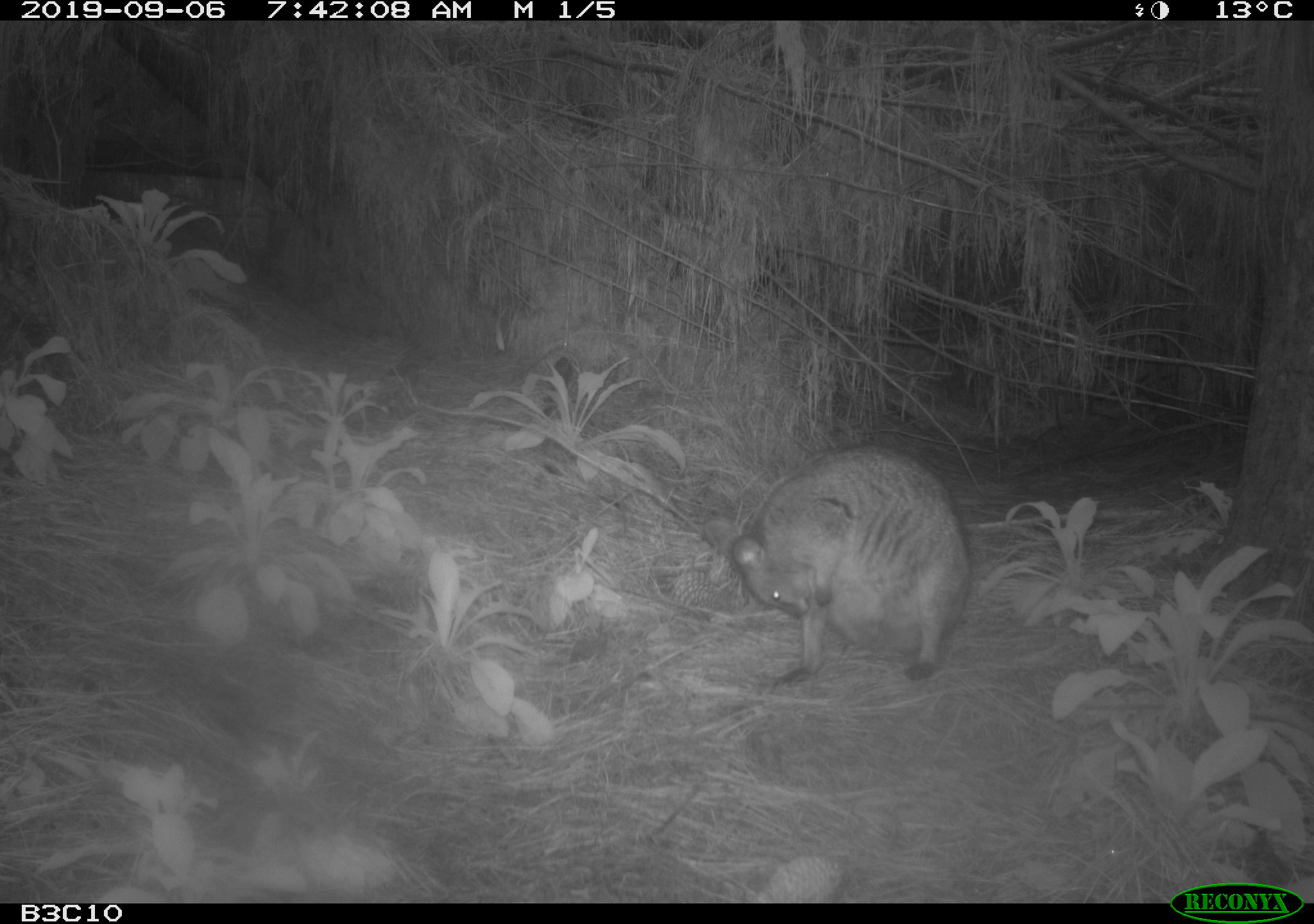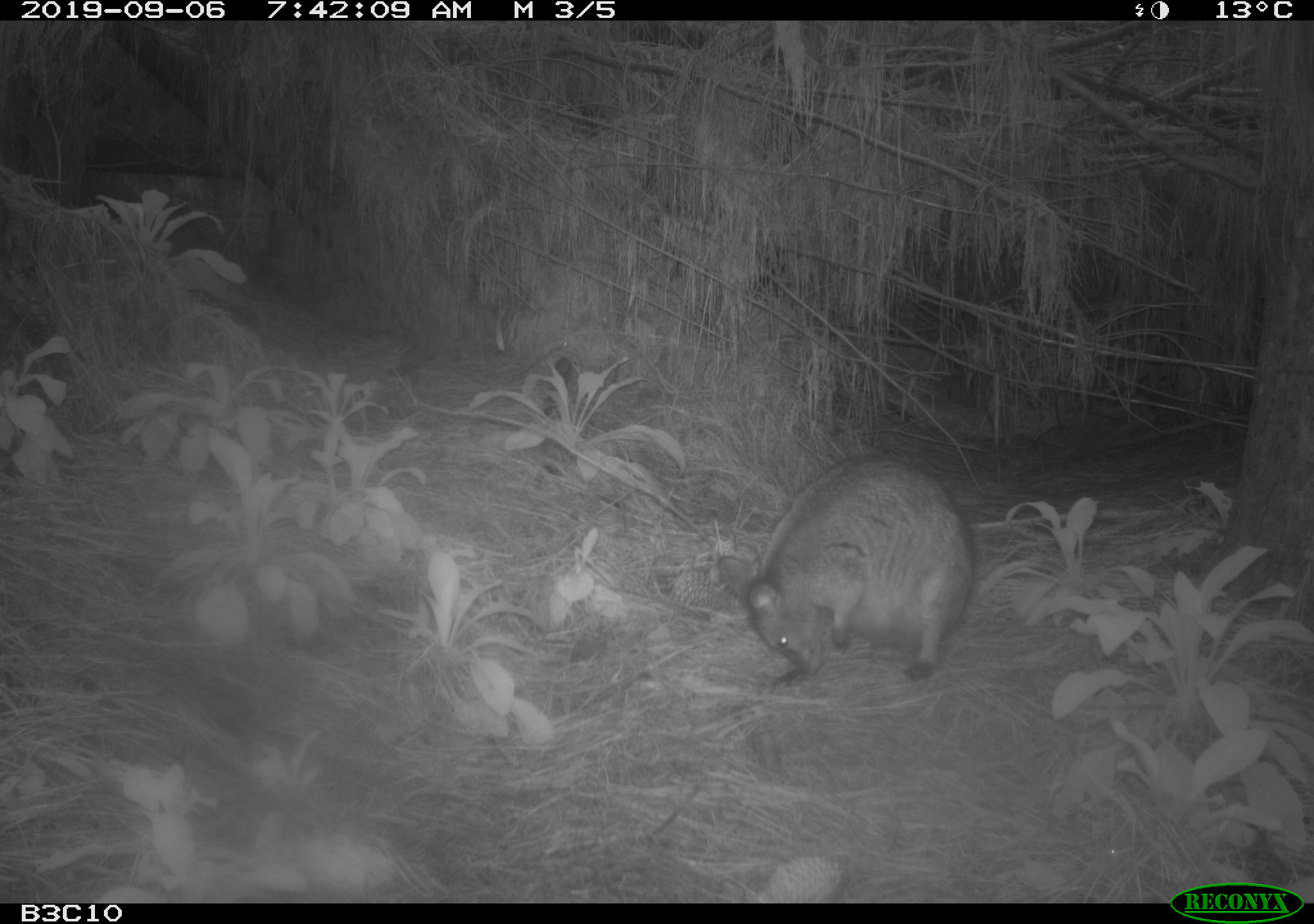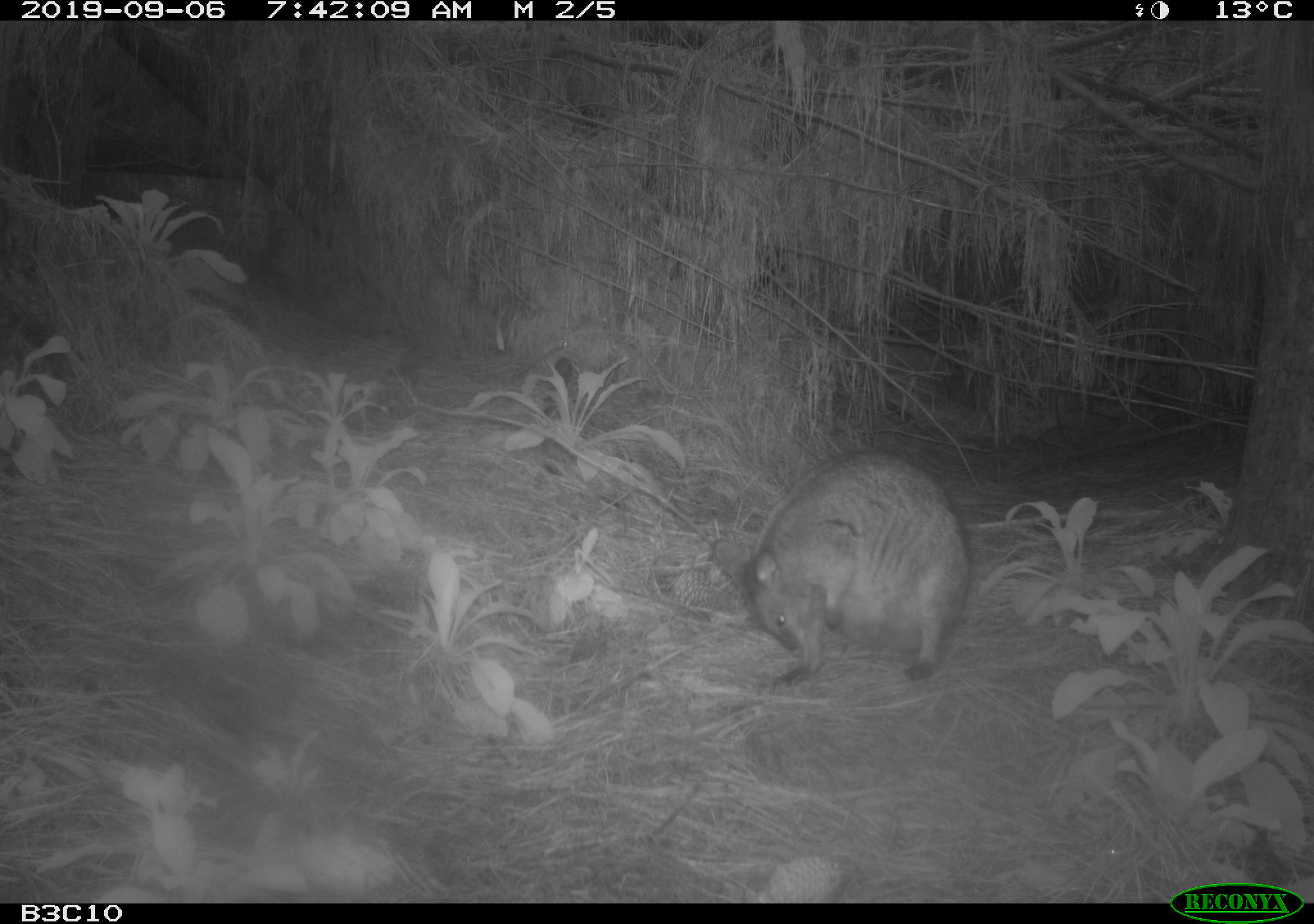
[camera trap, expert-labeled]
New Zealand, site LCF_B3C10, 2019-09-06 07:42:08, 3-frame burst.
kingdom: Animalia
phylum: Chordata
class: Mammalia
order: Diprotodontia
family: Macropodidae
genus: Notamacropus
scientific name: Notamacropus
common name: wallaby